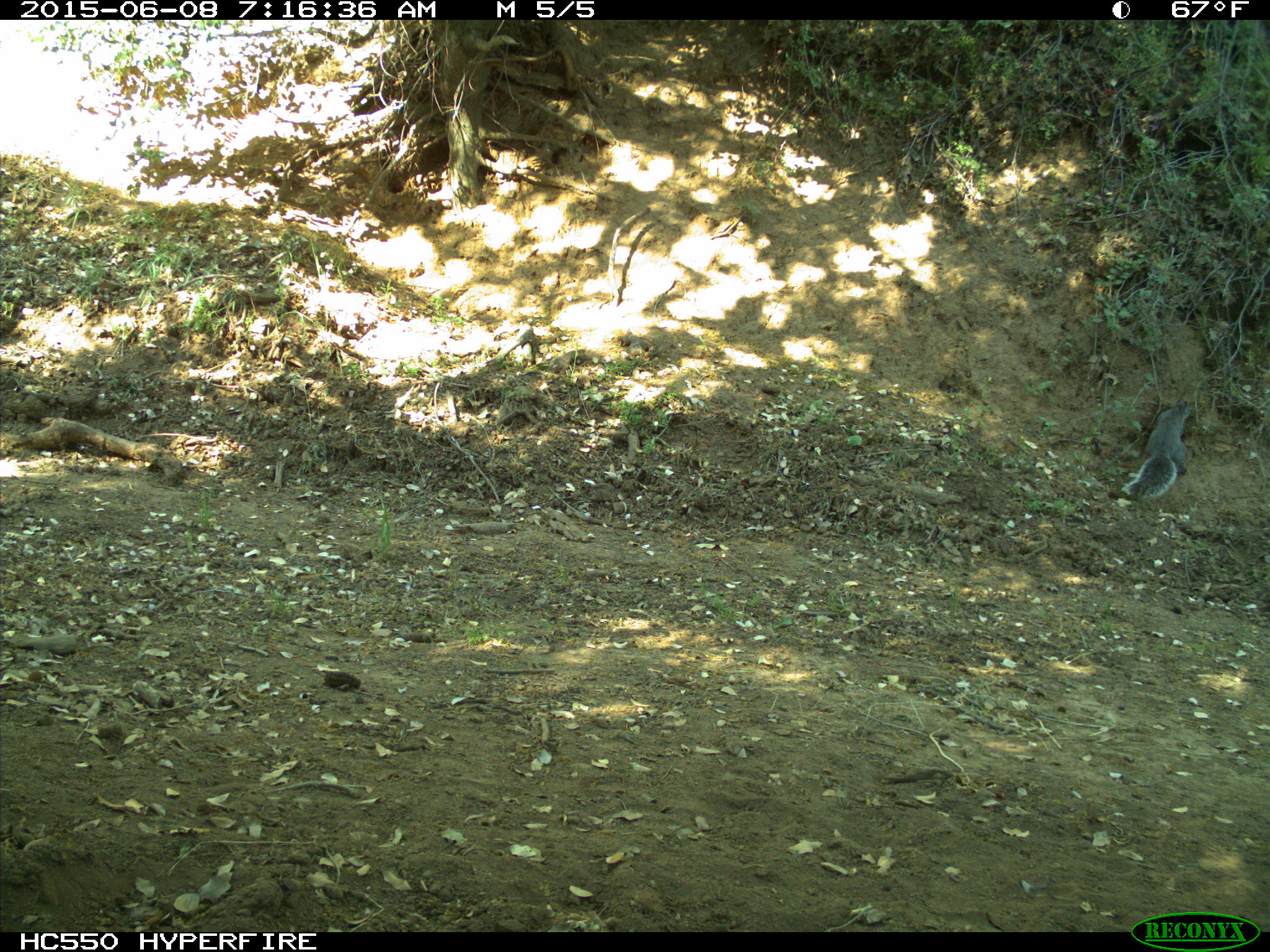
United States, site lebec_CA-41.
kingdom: Animalia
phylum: Chordata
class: Mammalia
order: Rodentia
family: Sciuridae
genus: Sciurus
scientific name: Sciurus carolinensis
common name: eastern gray squirrel